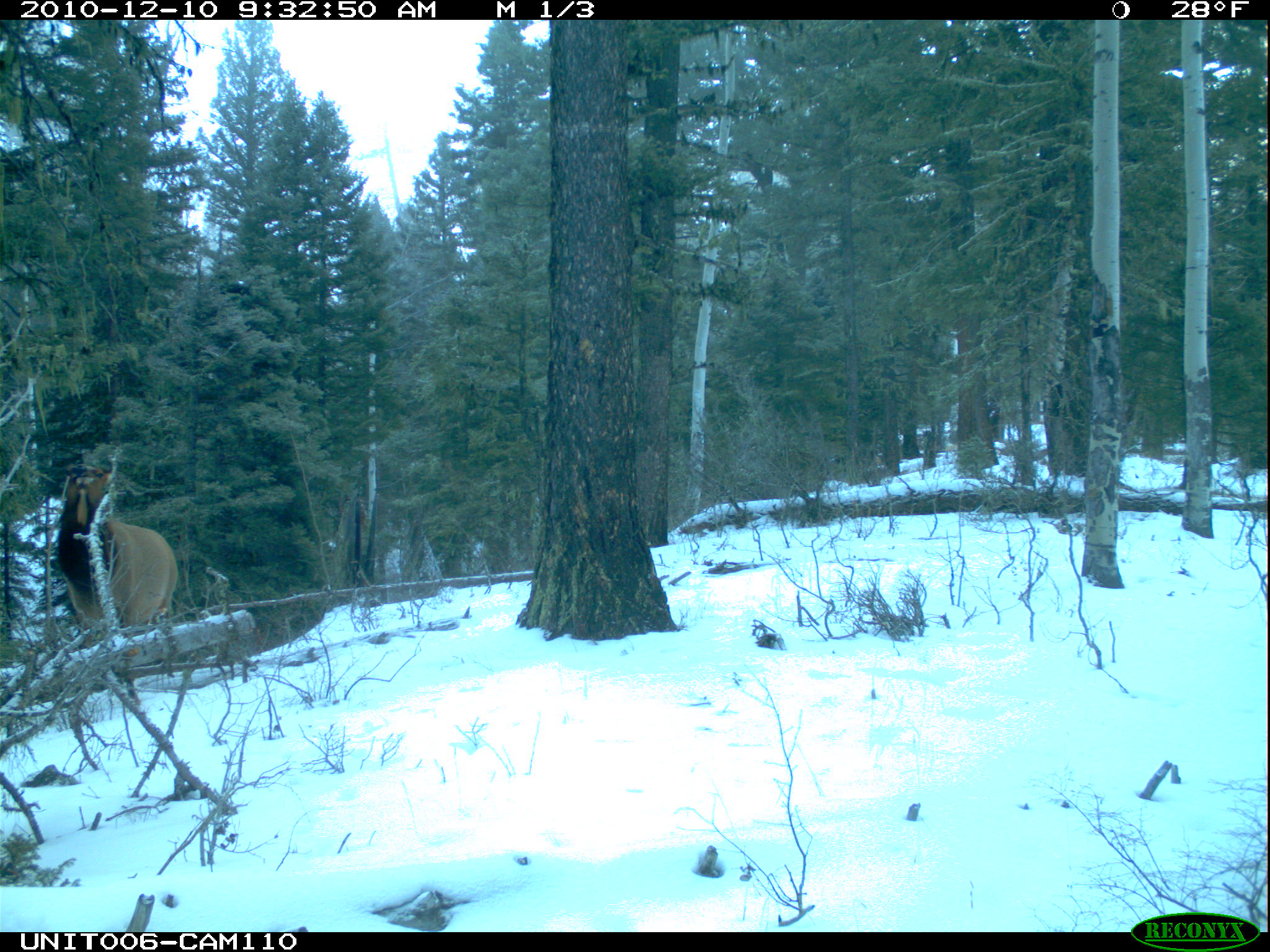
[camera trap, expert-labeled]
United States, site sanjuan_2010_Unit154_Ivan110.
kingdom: Animalia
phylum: Chordata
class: Mammalia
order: Artiodactyla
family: Cervidae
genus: Cervus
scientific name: Cervus elaphus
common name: red deer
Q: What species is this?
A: Cervus elaphus (red deer).